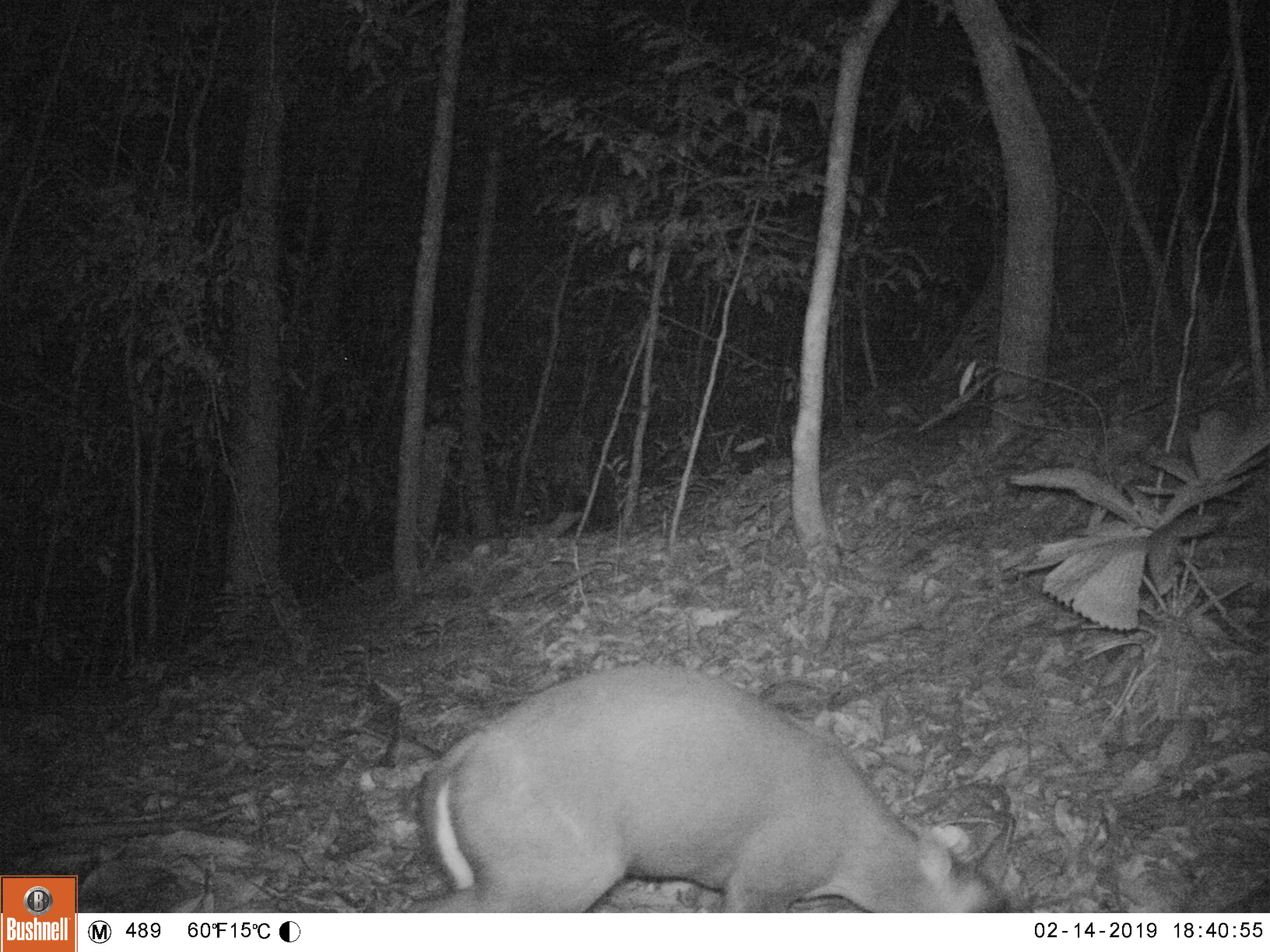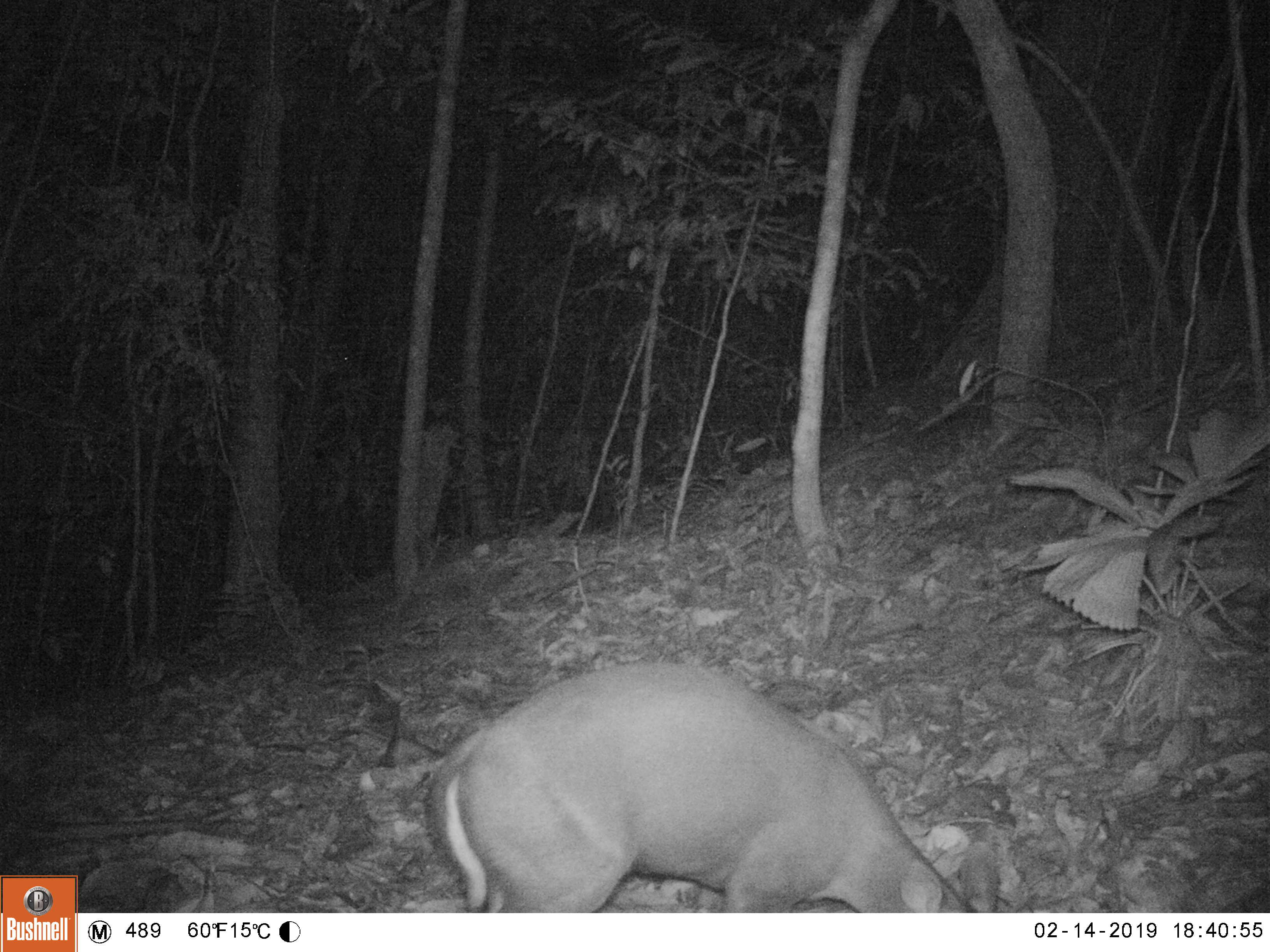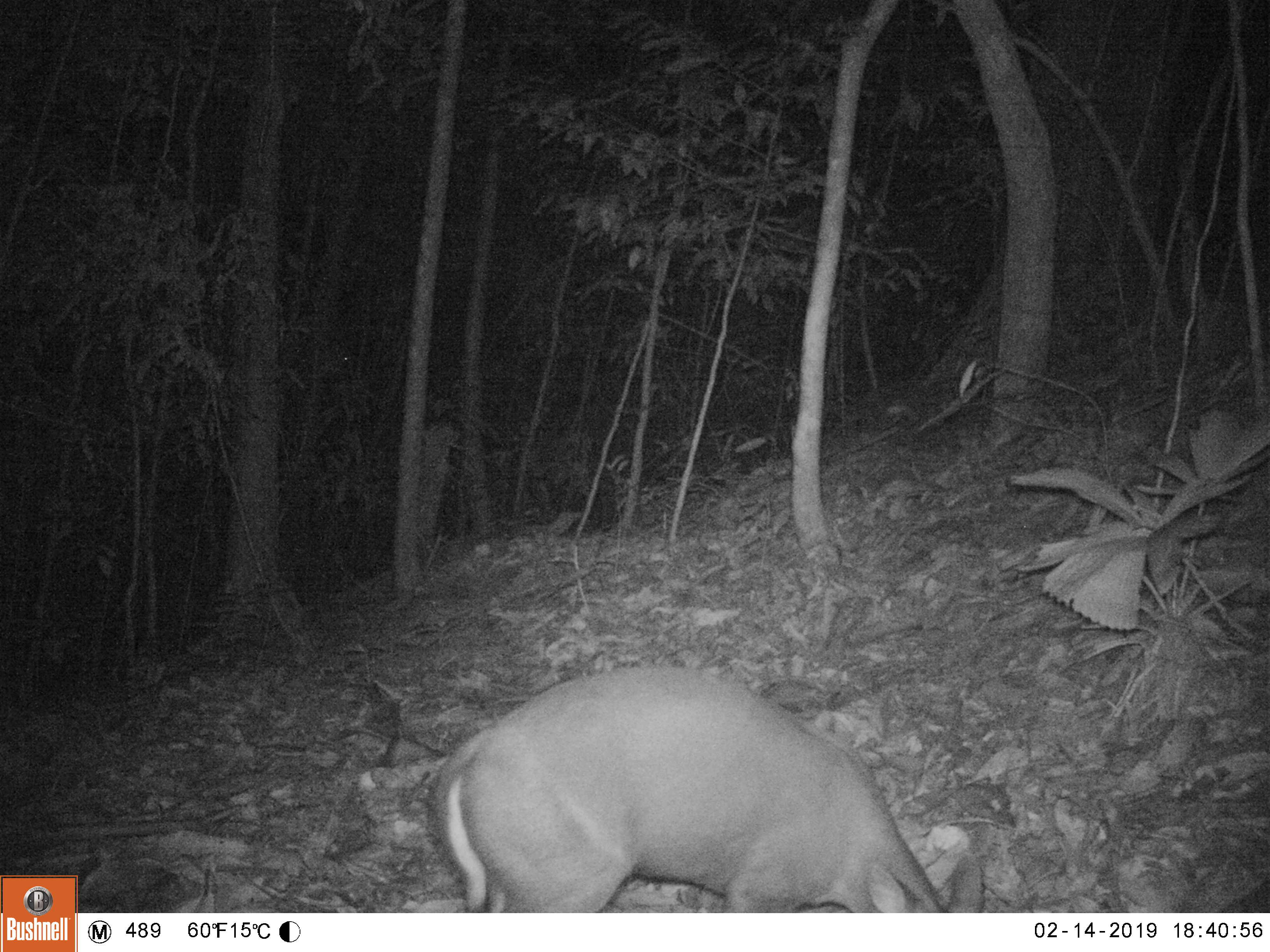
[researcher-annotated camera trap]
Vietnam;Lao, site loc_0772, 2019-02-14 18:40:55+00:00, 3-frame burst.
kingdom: Animalia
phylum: Chordata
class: Mammalia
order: Artiodactyla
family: Cervidae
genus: Muntiacus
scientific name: Muntiacus rooseveltorum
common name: roosevelt's muntjac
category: roosevelts muntjac group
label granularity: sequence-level